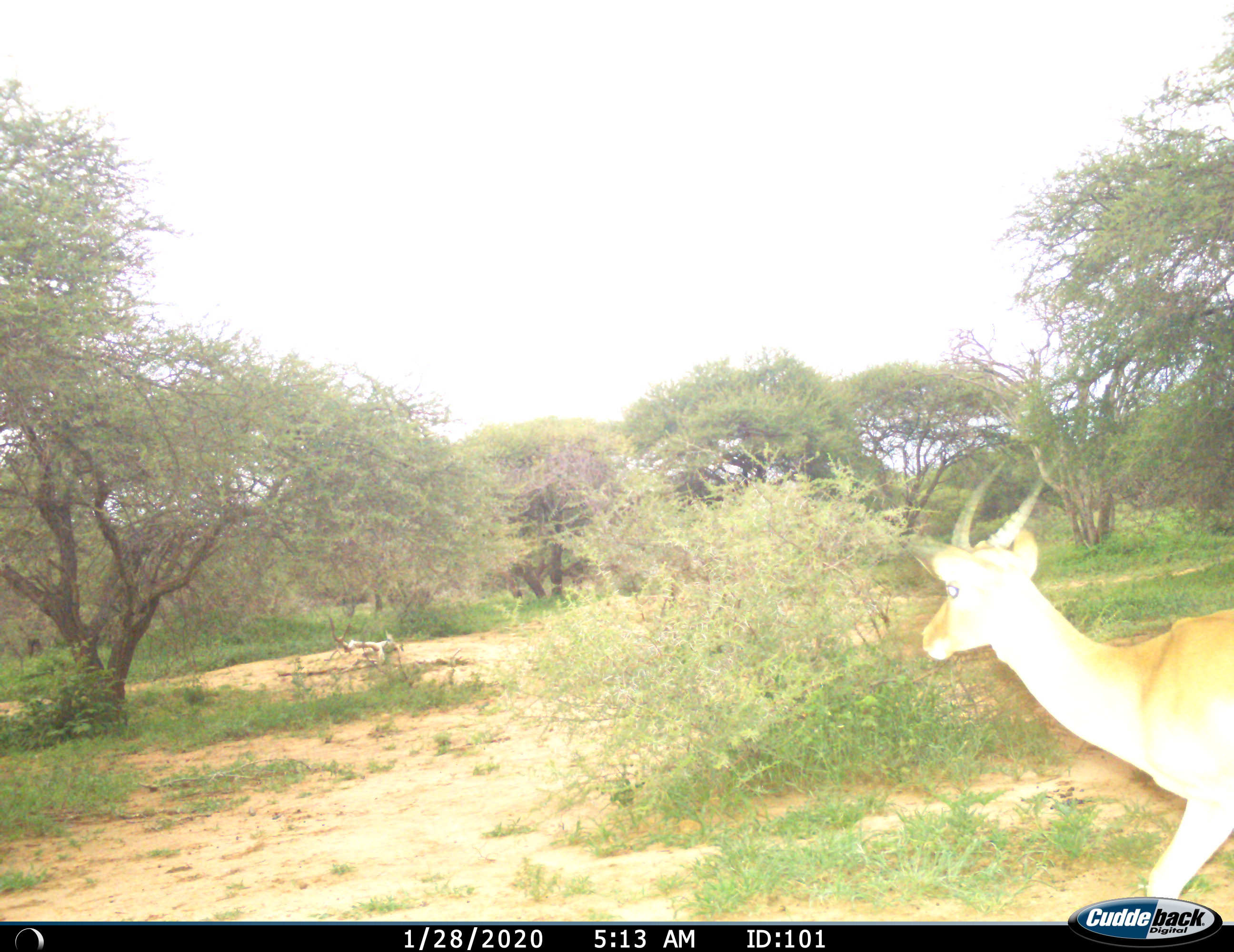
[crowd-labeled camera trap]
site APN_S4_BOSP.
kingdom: Animalia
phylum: Chordata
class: Mammalia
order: Artiodactyla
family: Bovidae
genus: Aepyceros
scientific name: Aepyceros melampus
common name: impala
Impala (Aepyceros melampus), count 1. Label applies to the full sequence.